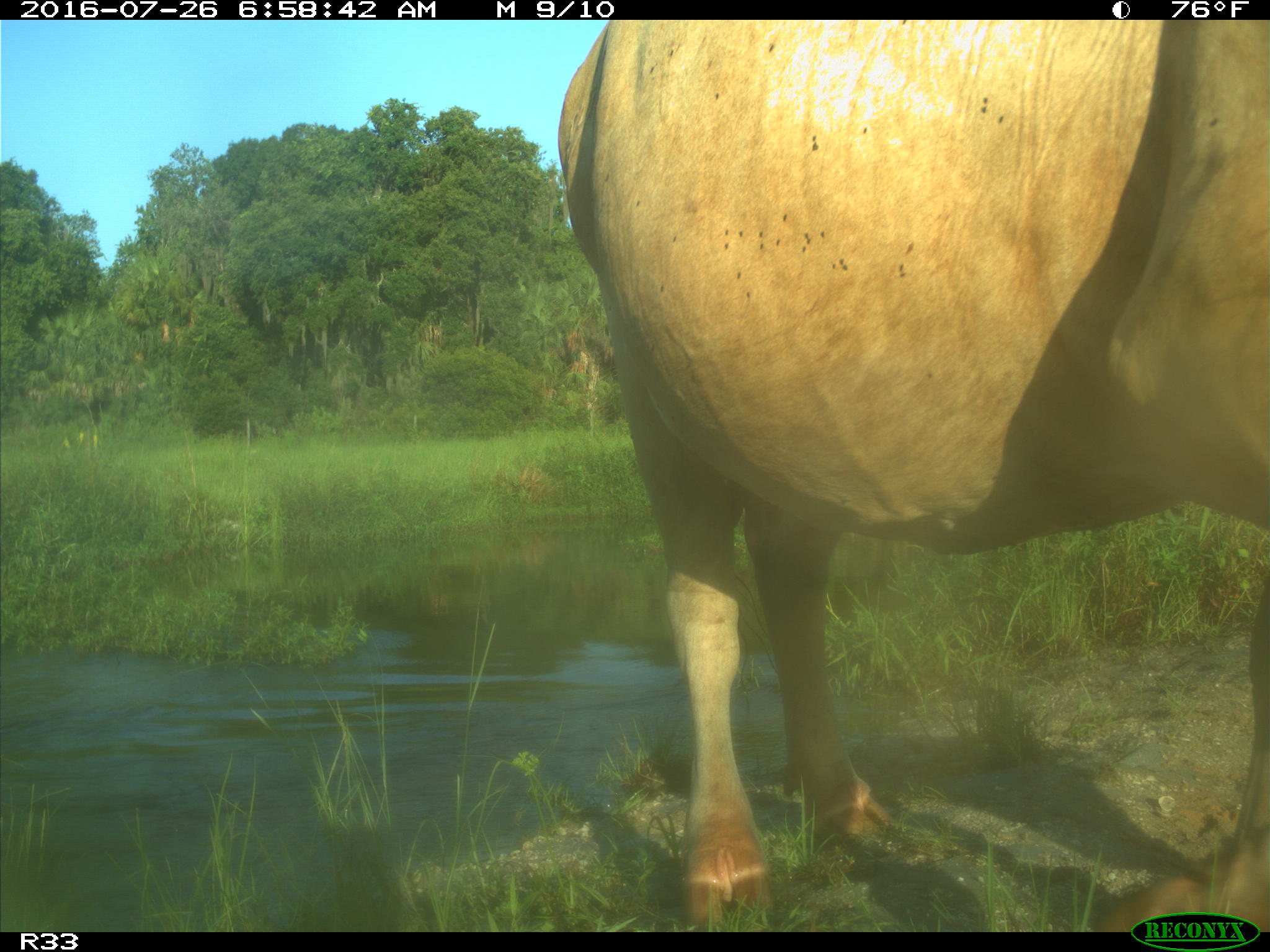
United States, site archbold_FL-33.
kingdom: Animalia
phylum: Chordata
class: Mammalia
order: Artiodactyla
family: Bovidae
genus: Bos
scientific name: Bos taurus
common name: domestic cow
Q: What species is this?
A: Bos taurus (domestic cow).